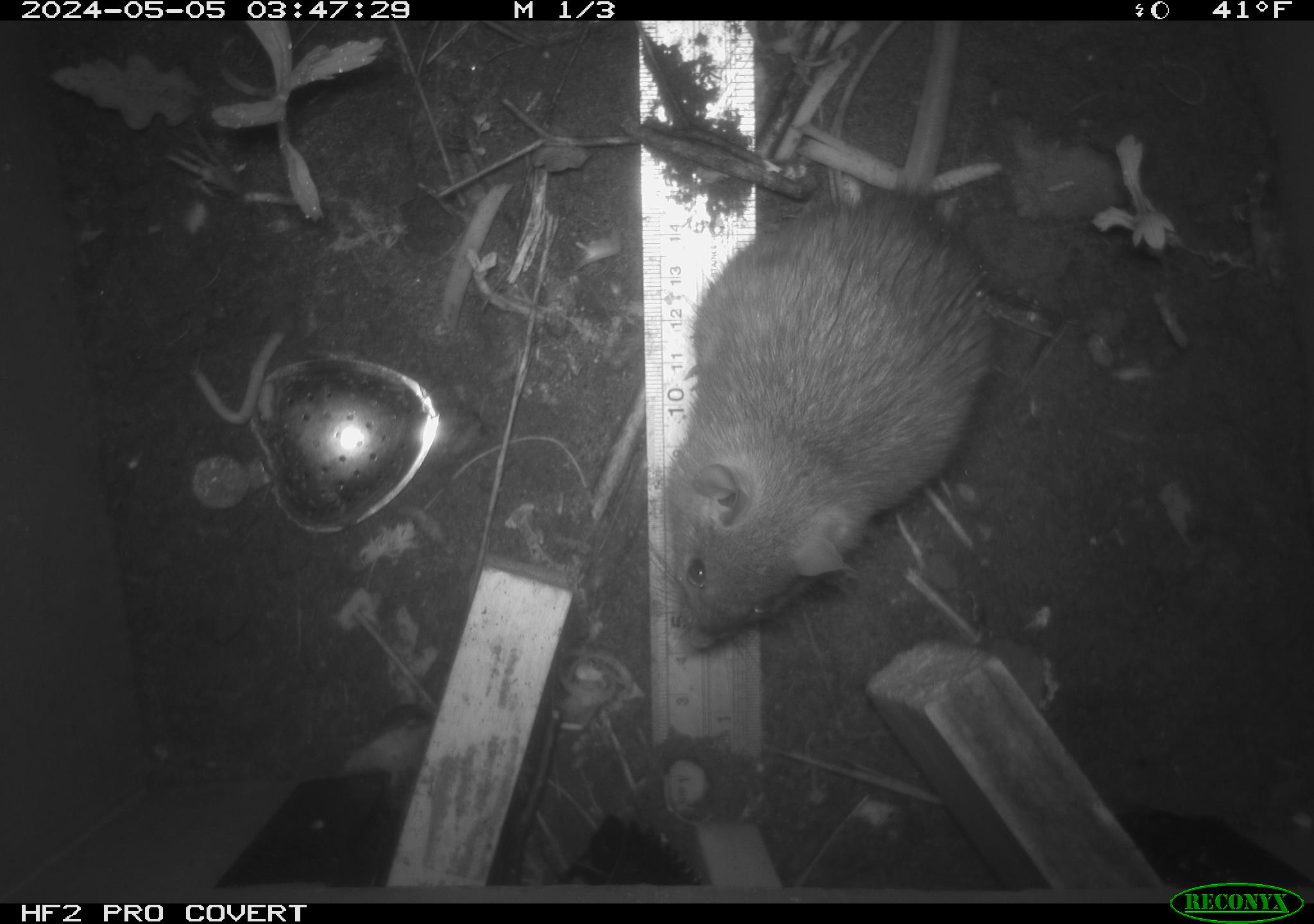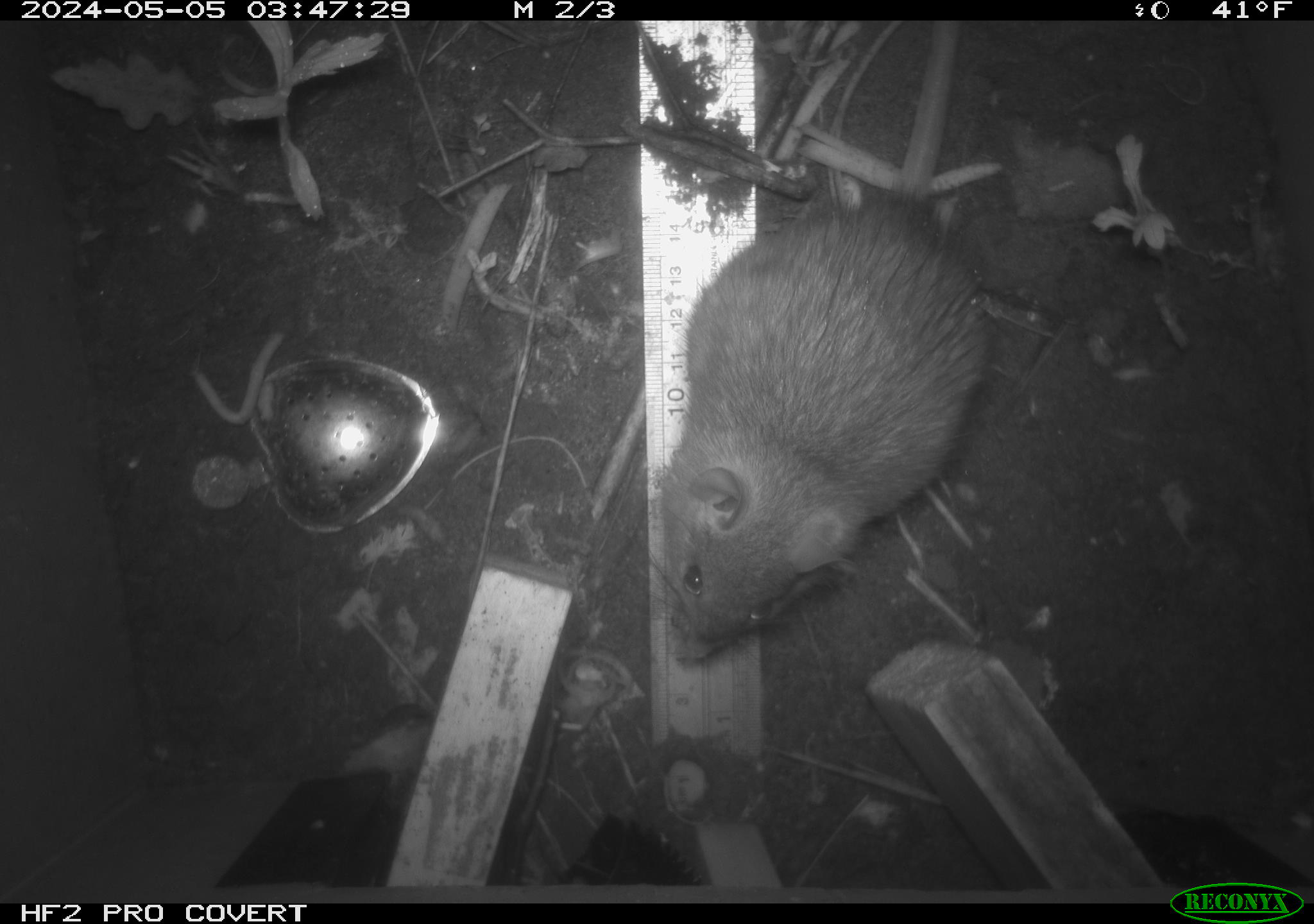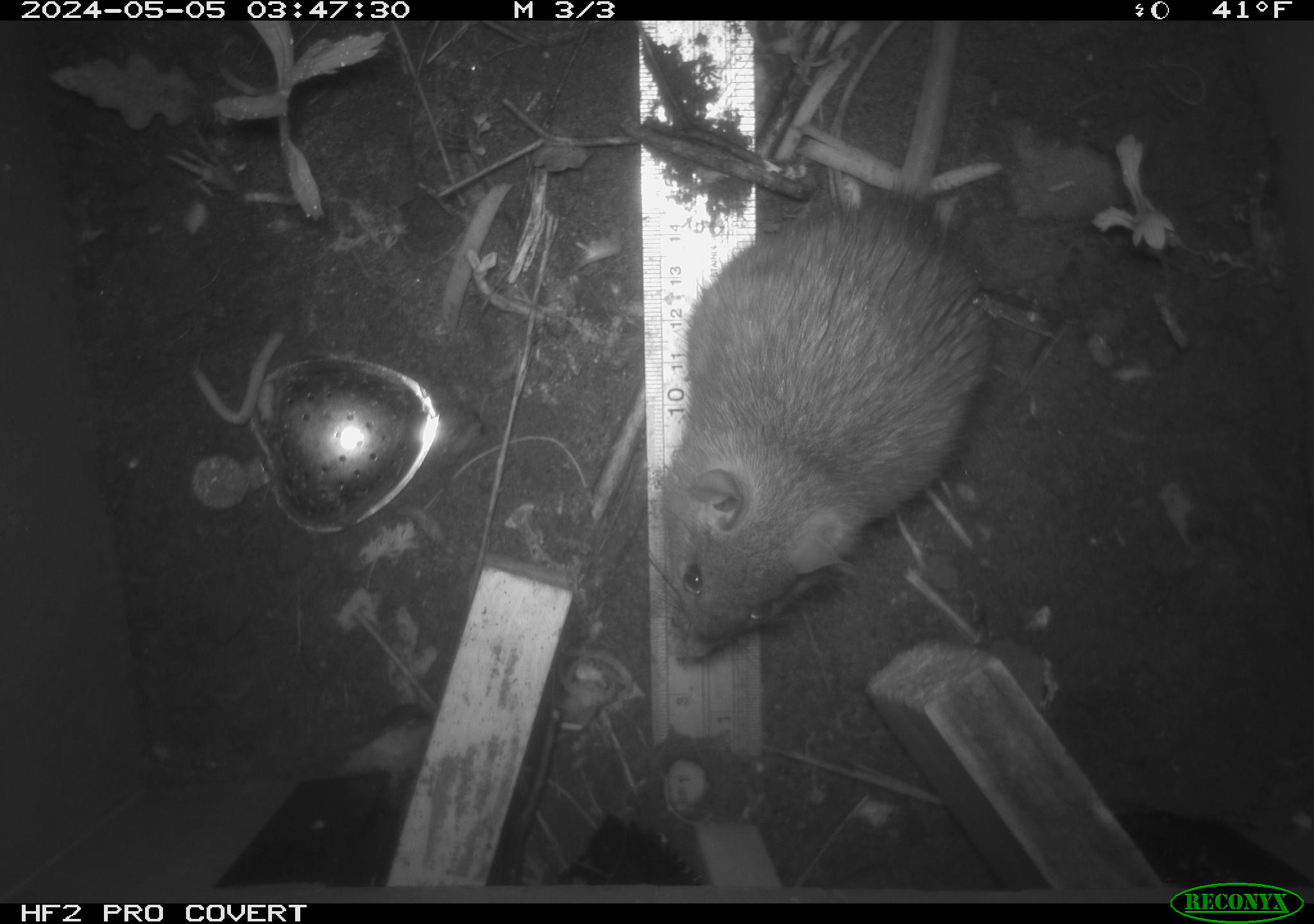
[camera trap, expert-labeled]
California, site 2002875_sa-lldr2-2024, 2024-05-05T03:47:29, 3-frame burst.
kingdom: Animalia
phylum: Chordata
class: Mammalia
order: Rodentia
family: Muridae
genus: Rattus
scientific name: Rattus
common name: rat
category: rattus species